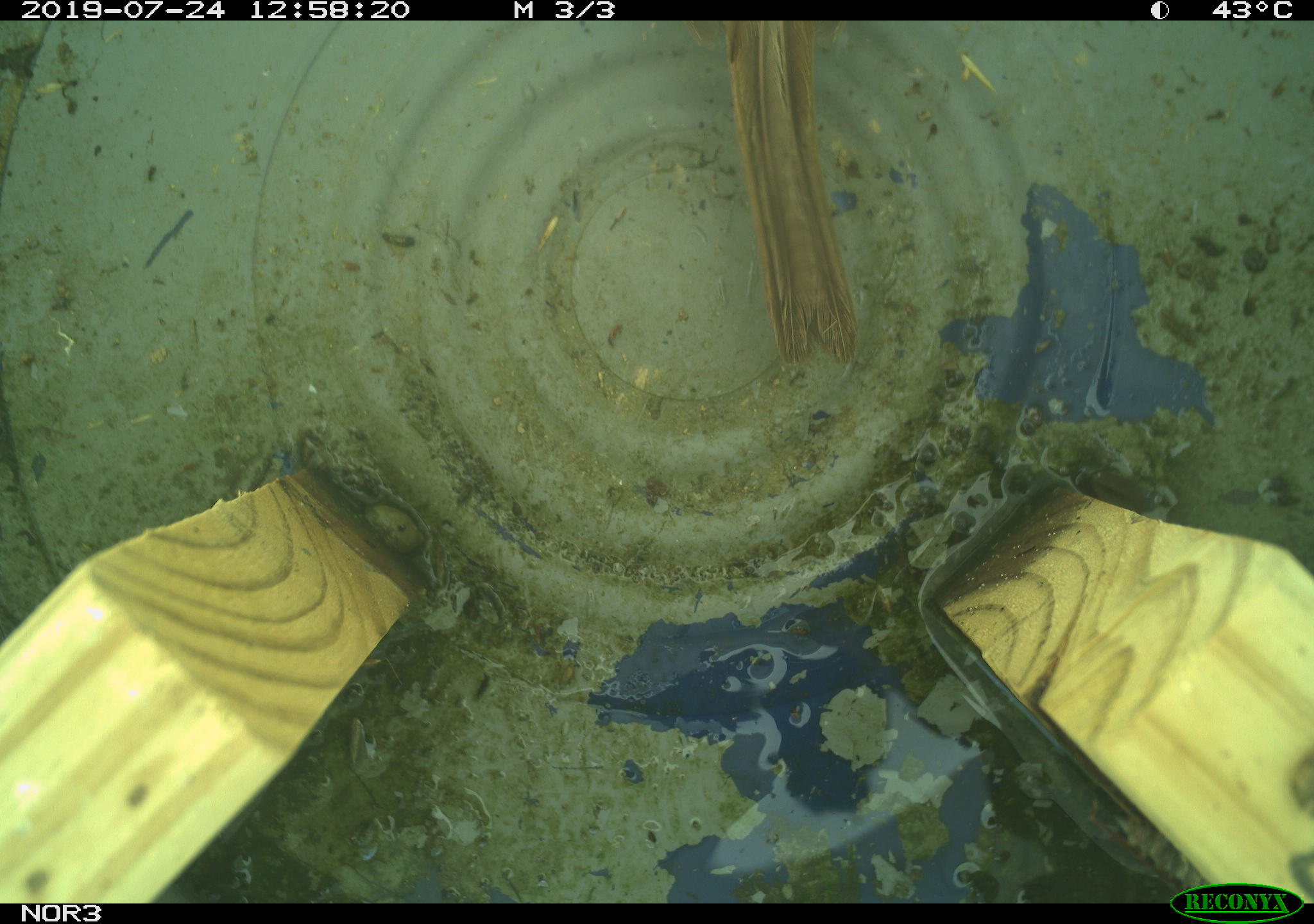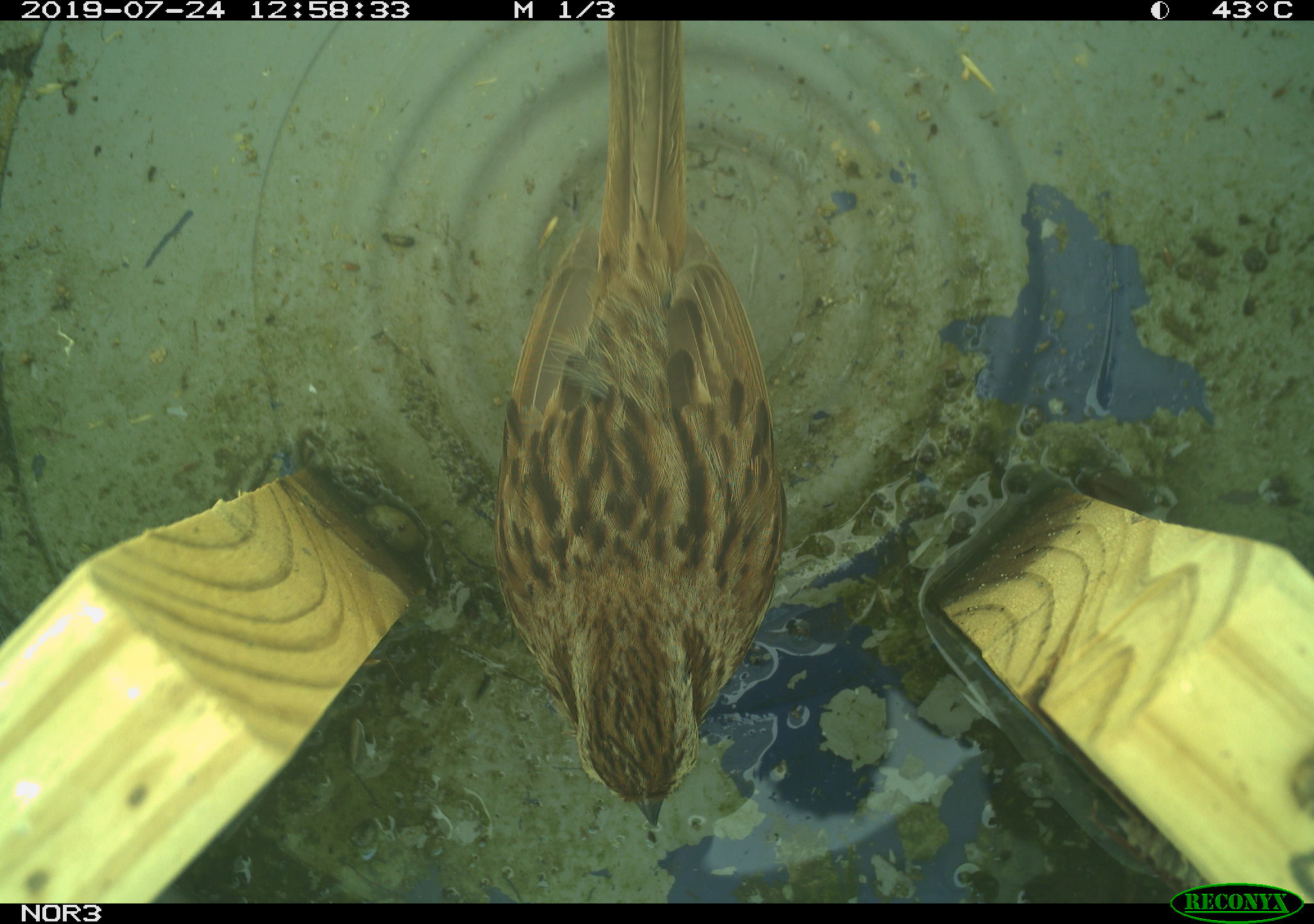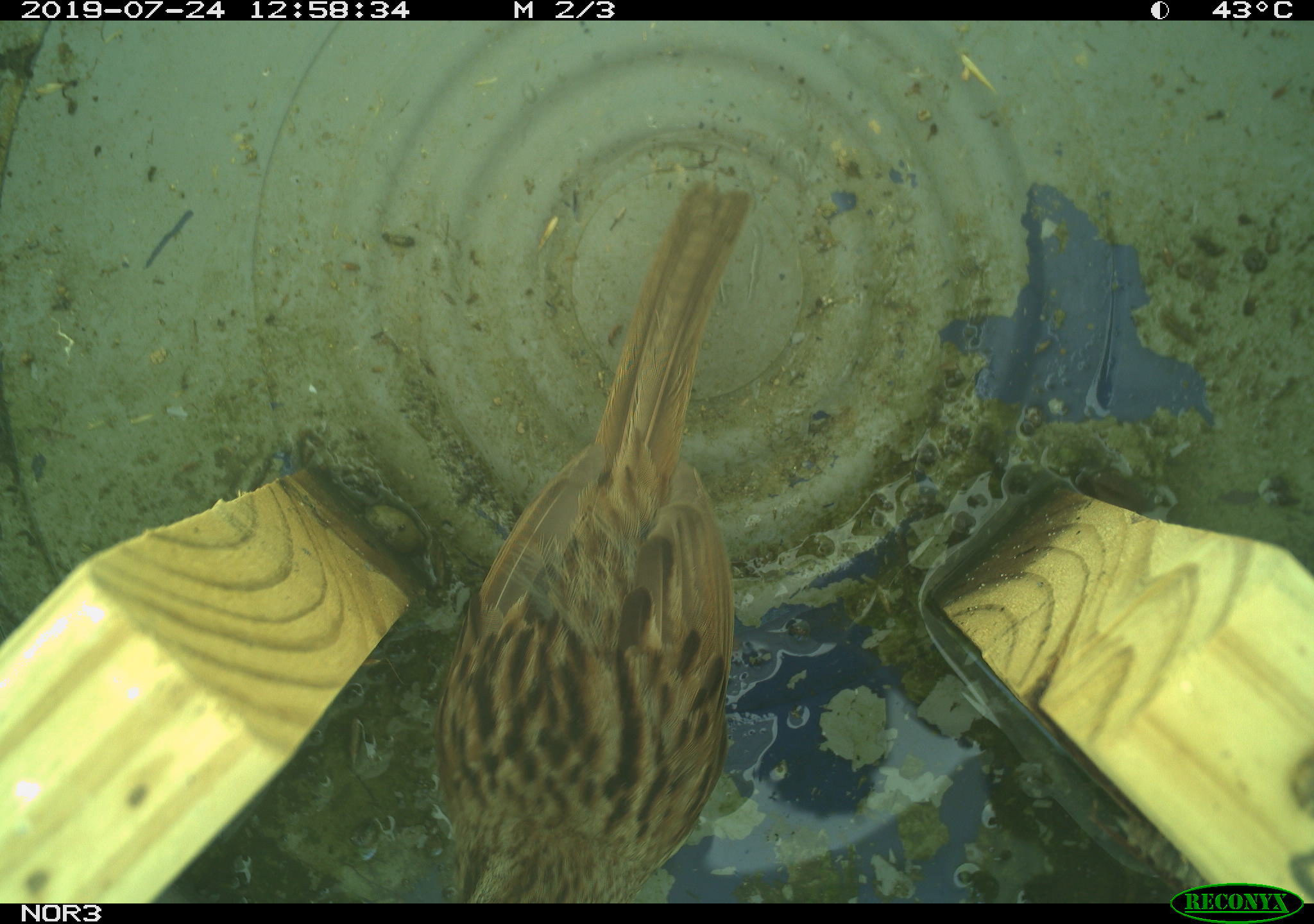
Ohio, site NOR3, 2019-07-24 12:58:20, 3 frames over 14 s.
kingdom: Animalia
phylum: Chordata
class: Aves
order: Passeriformes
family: Passerellidae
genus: Melospiza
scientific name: Melospiza melodia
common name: song sparrow